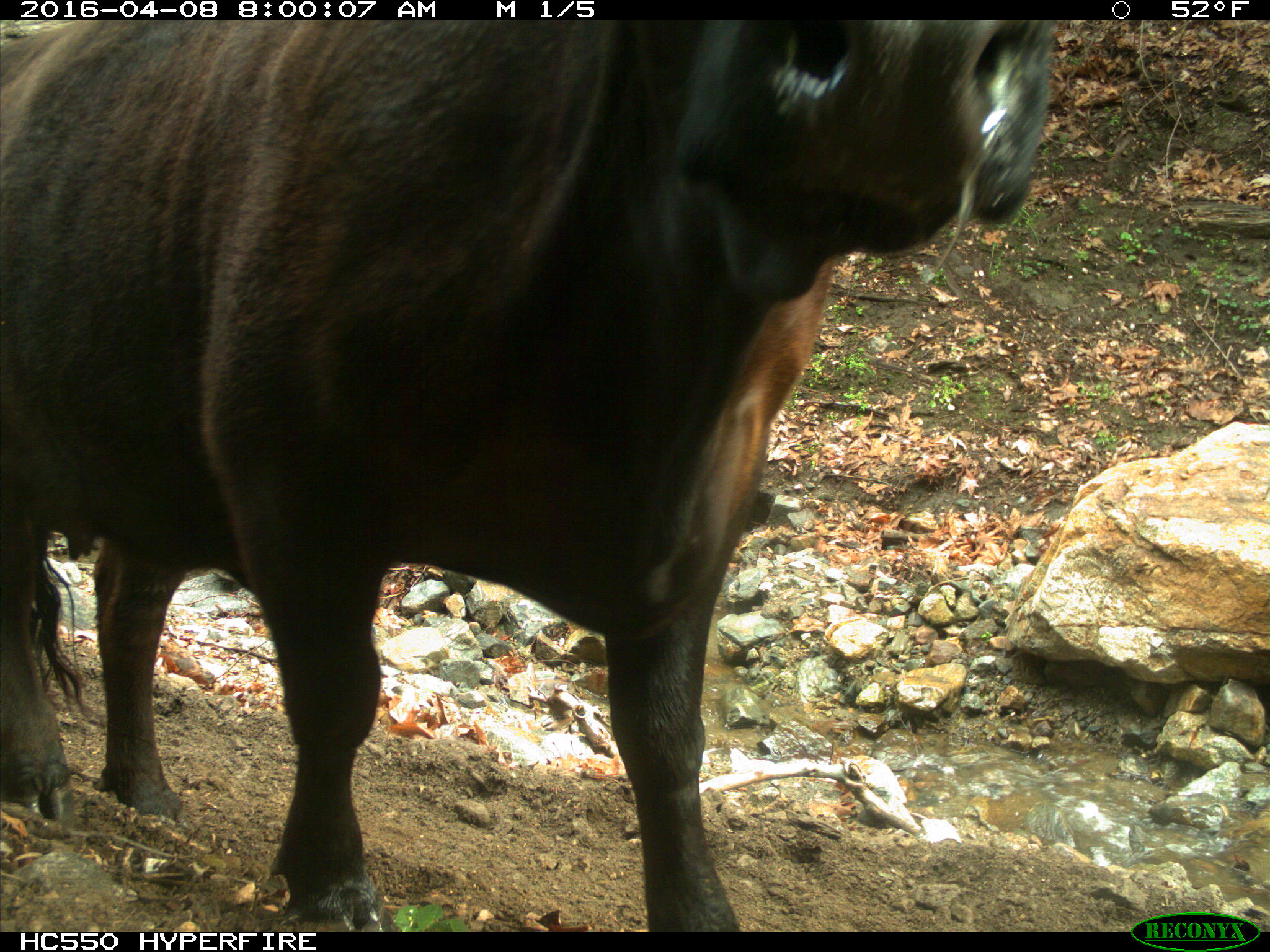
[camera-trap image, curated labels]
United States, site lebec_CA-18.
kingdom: Animalia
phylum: Chordata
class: Mammalia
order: Artiodactyla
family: Bovidae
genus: Bos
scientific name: Bos taurus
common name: domestic cow